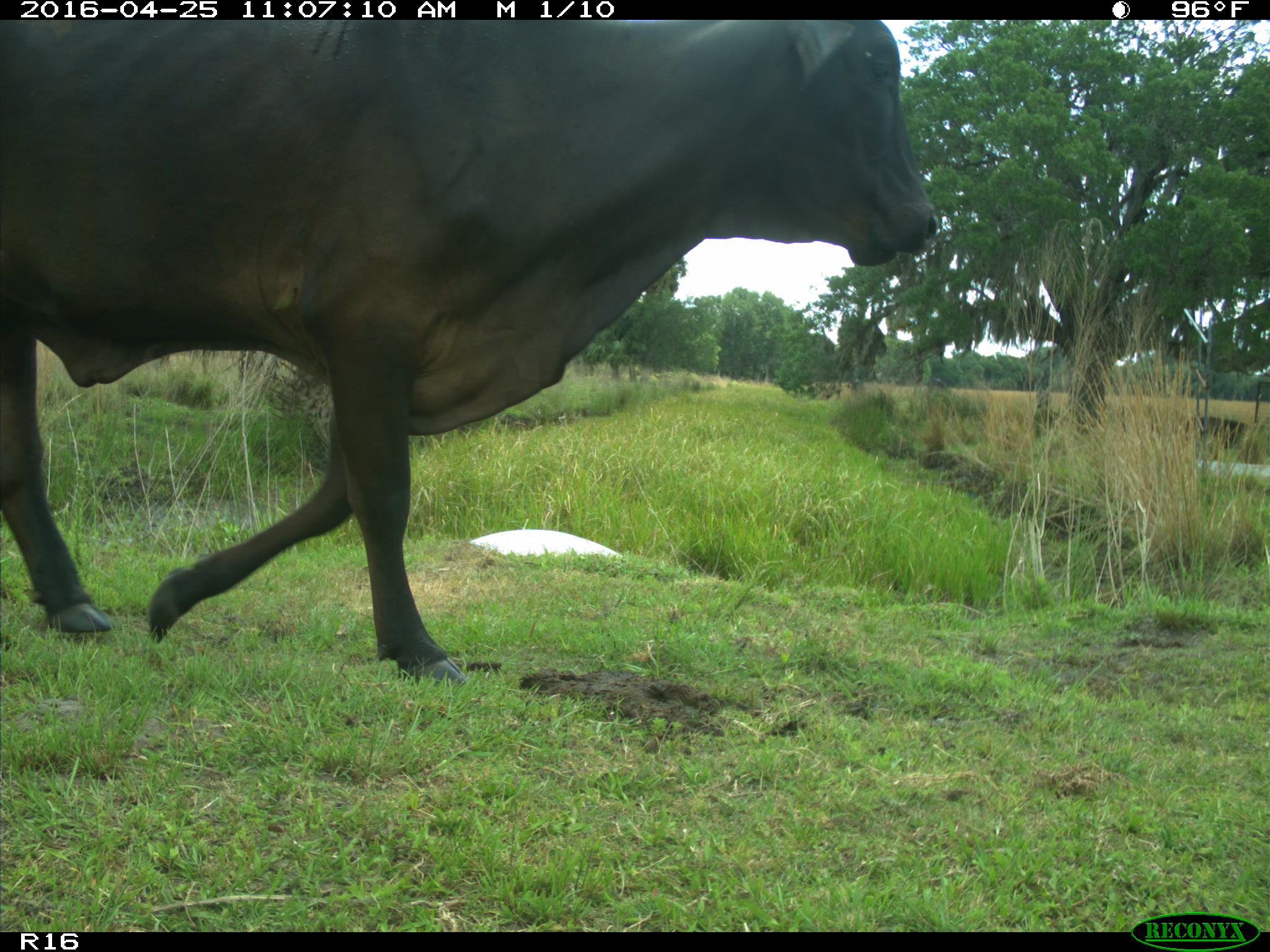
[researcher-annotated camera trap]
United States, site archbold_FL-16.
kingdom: Animalia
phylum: Chordata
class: Mammalia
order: Artiodactyla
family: Bovidae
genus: Bos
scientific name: Bos taurus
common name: domestic cow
Bos taurus (domestic cow).